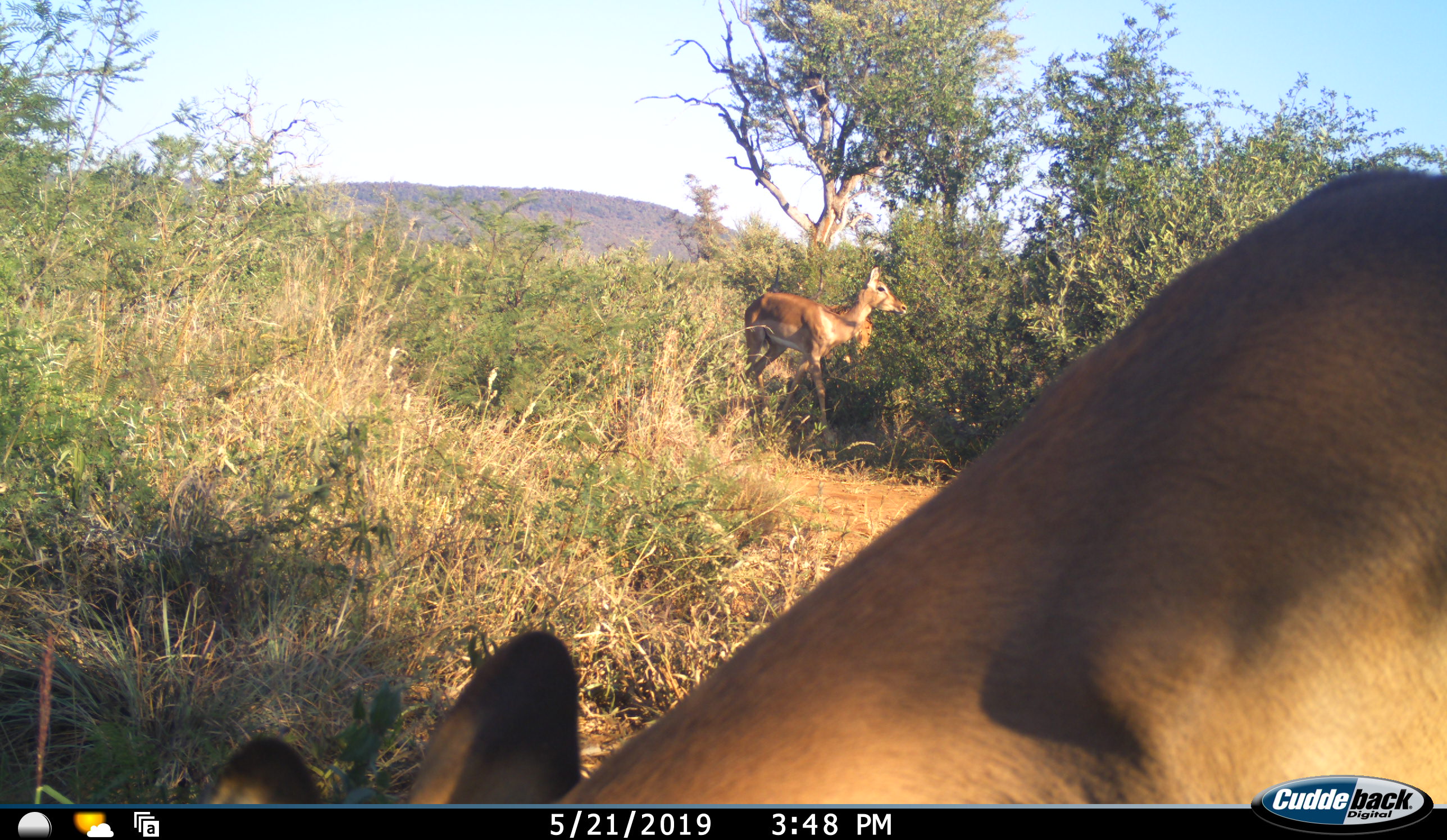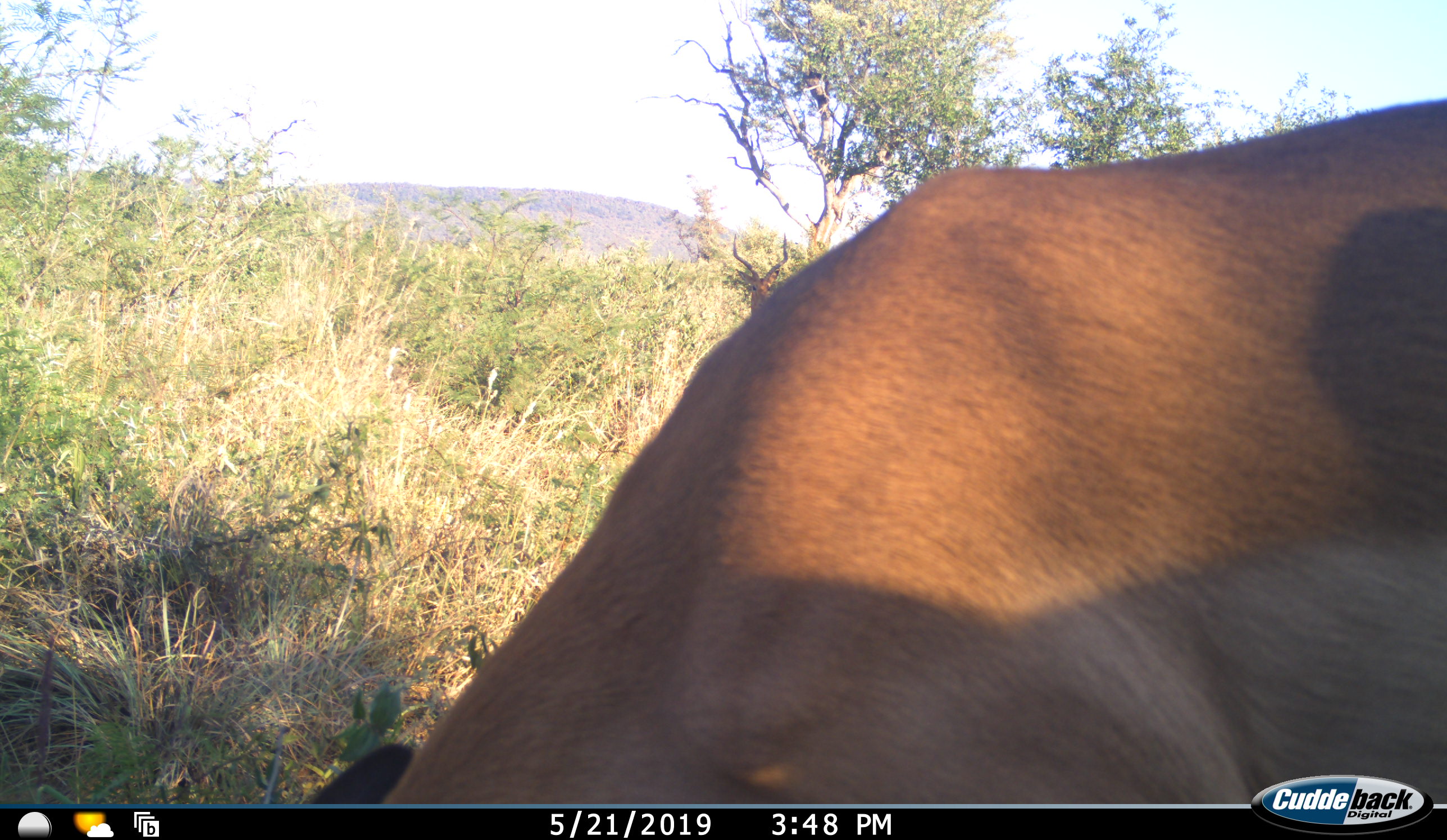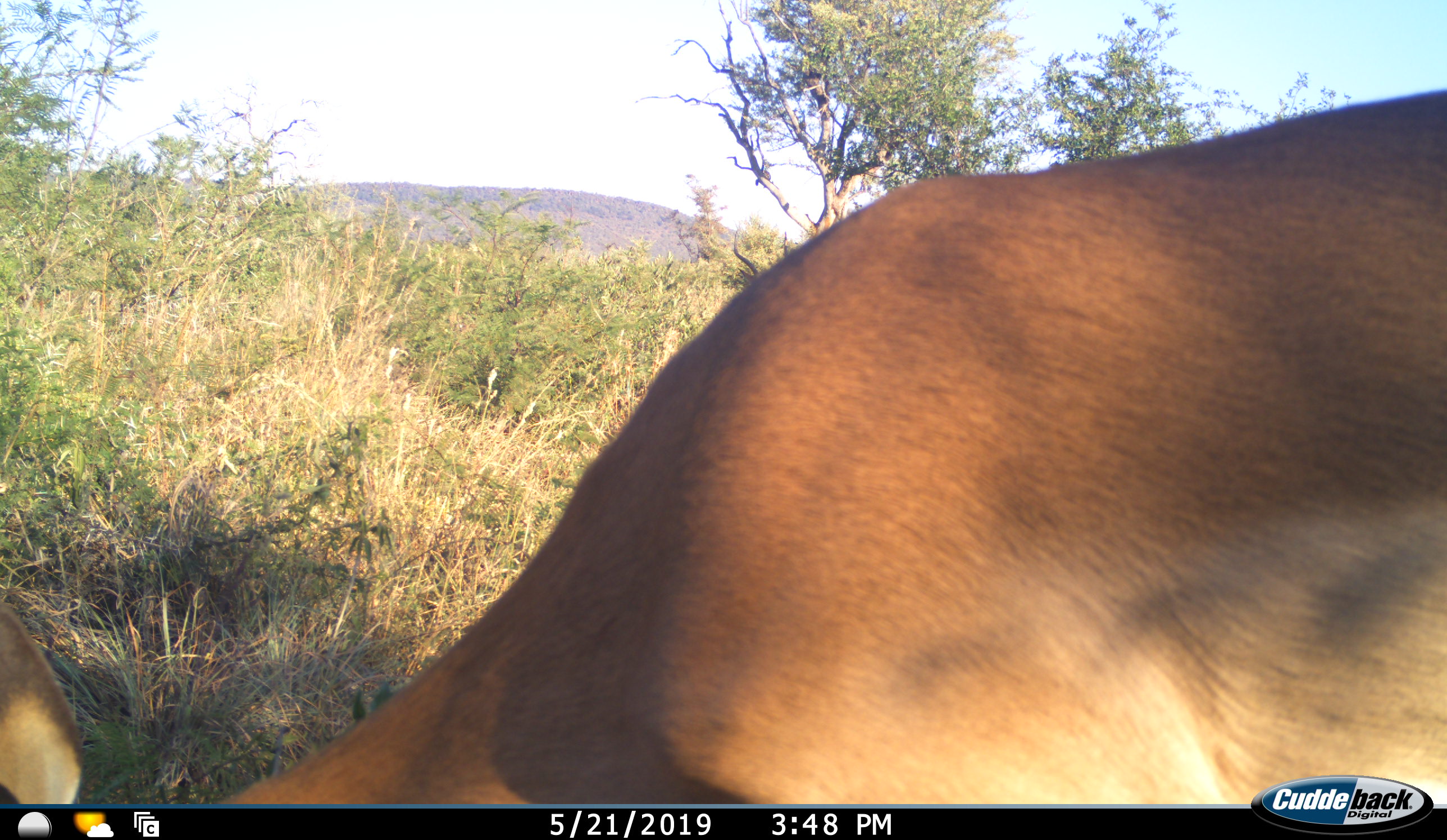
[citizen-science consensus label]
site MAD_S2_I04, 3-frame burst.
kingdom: Animalia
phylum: Chordata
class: Mammalia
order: Artiodactyla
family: Bovidae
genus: Aepyceros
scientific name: Aepyceros melampus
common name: impala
Impala (Aepyceros melampus), count 3. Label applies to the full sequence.